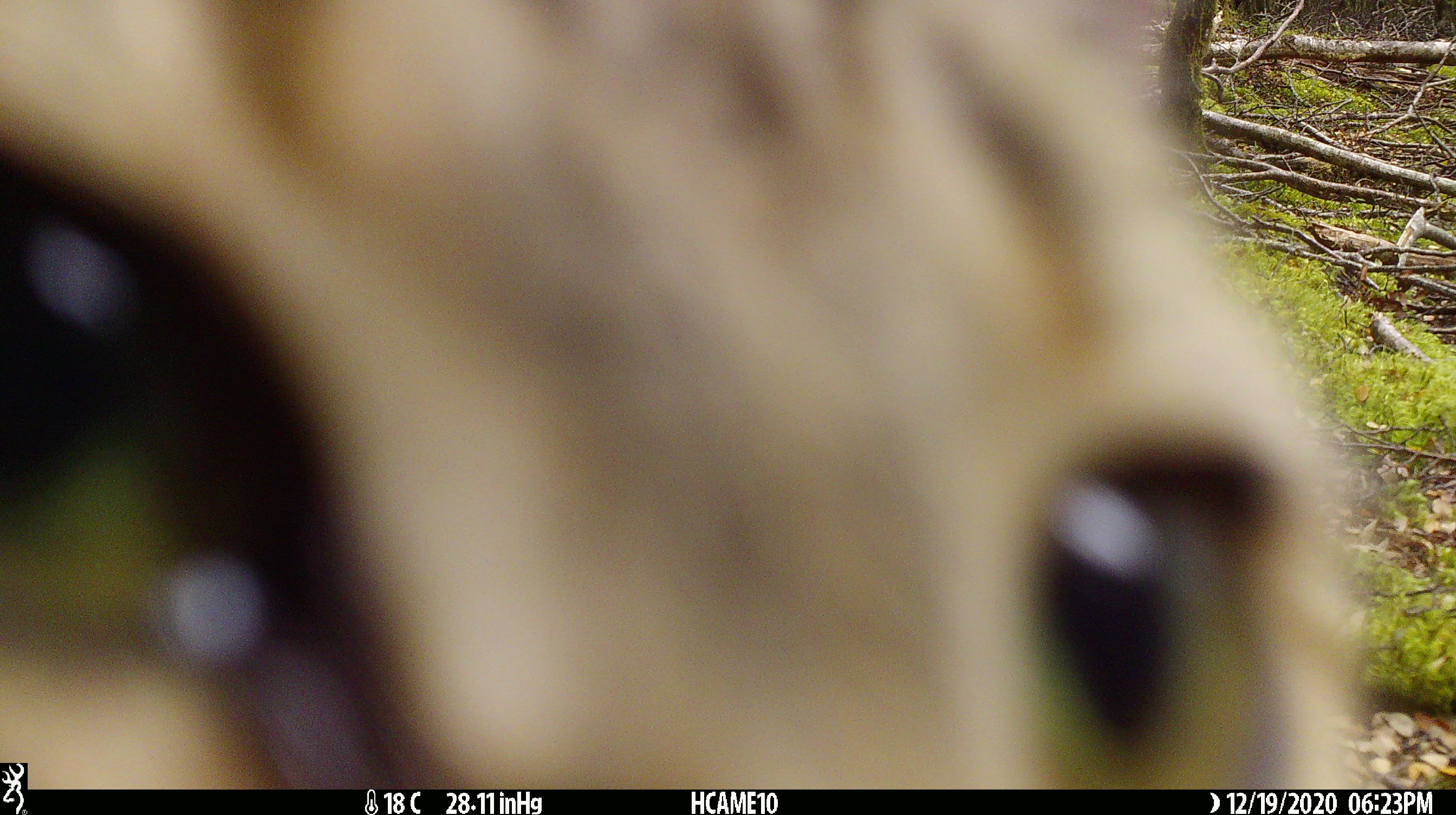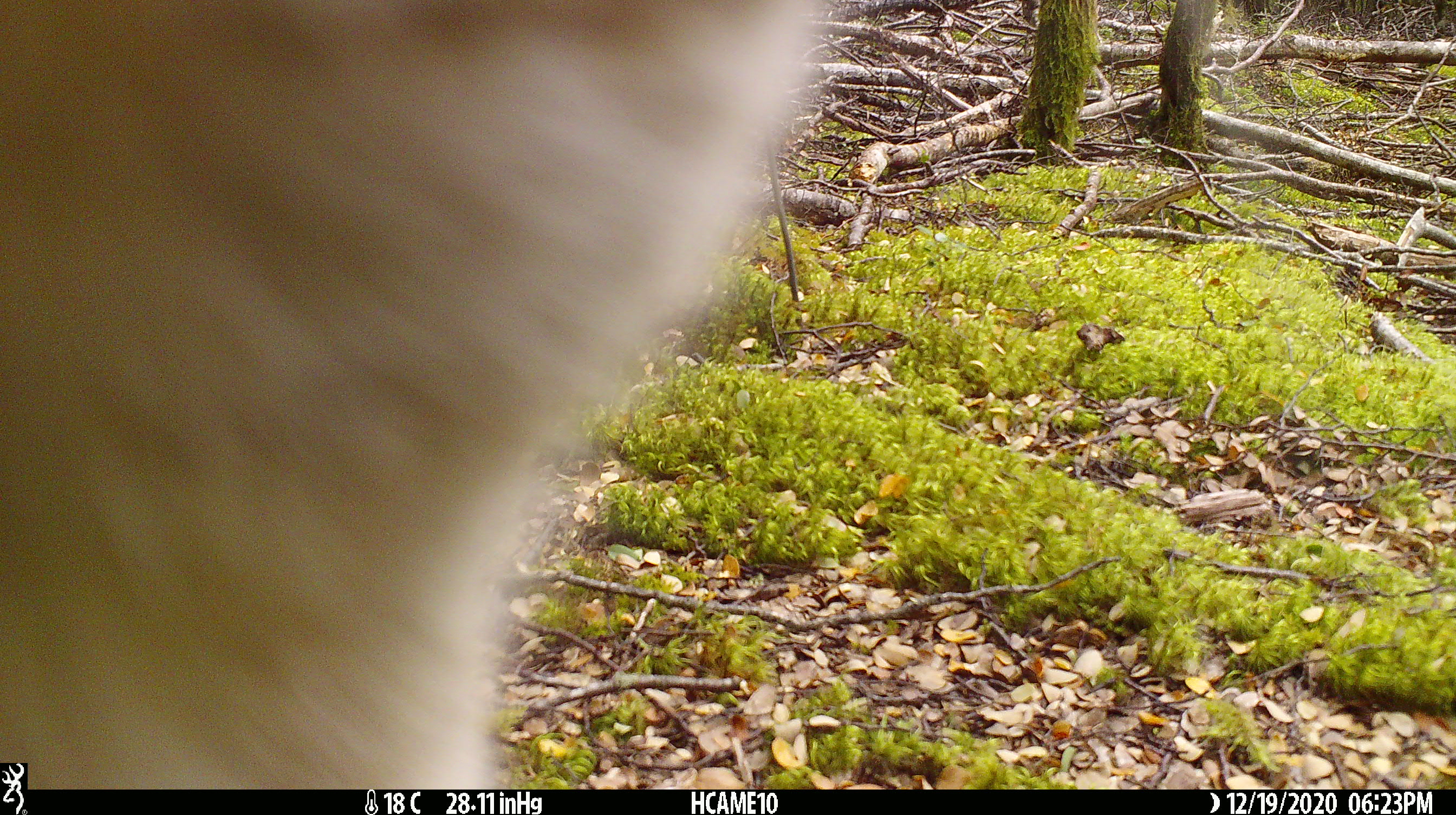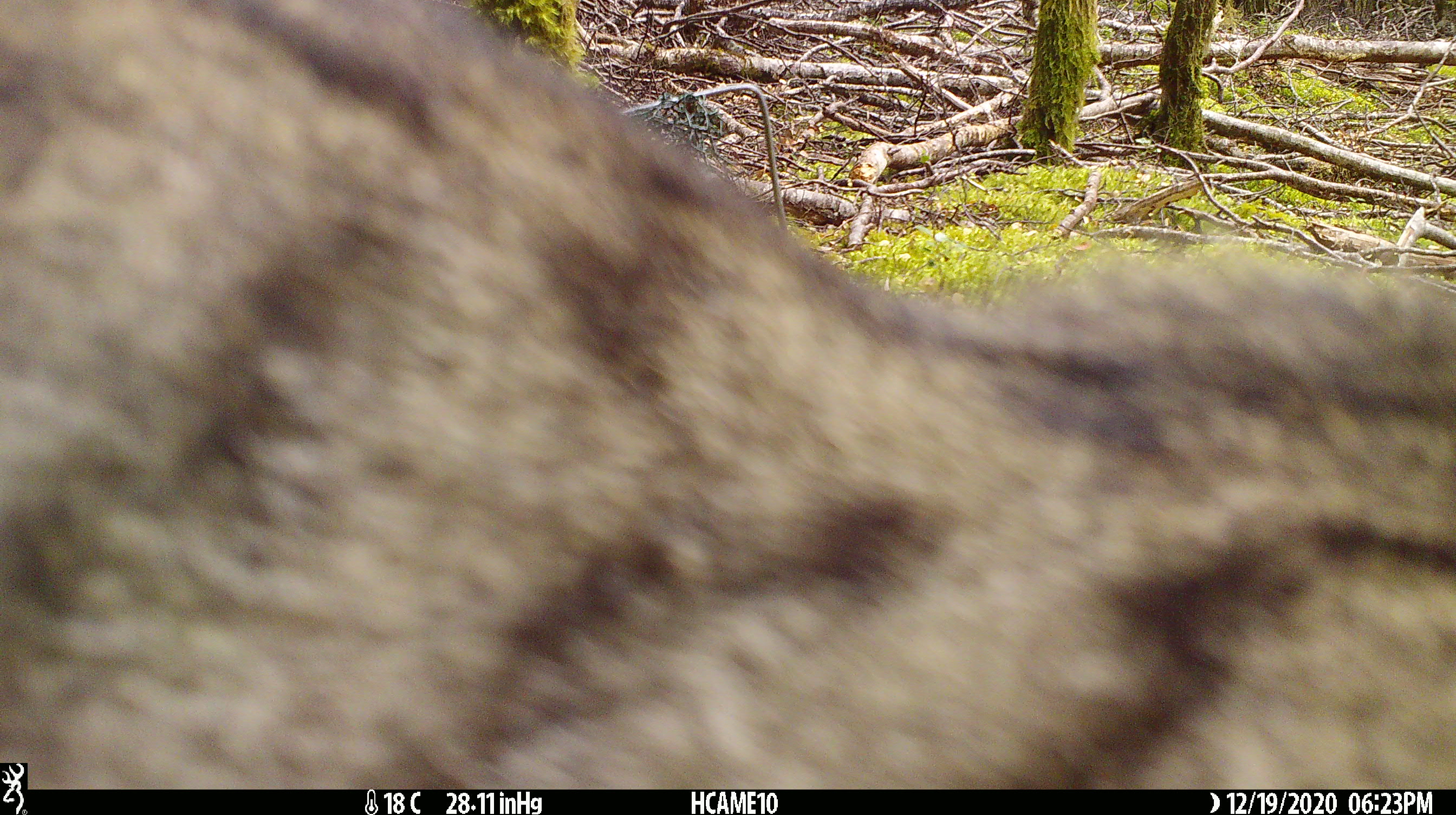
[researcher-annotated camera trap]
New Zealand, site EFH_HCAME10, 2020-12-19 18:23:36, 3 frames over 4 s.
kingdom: Animalia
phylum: Chordata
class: Mammalia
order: Carnivora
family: Felidae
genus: Felis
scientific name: Felis catus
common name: domestic cat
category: cat